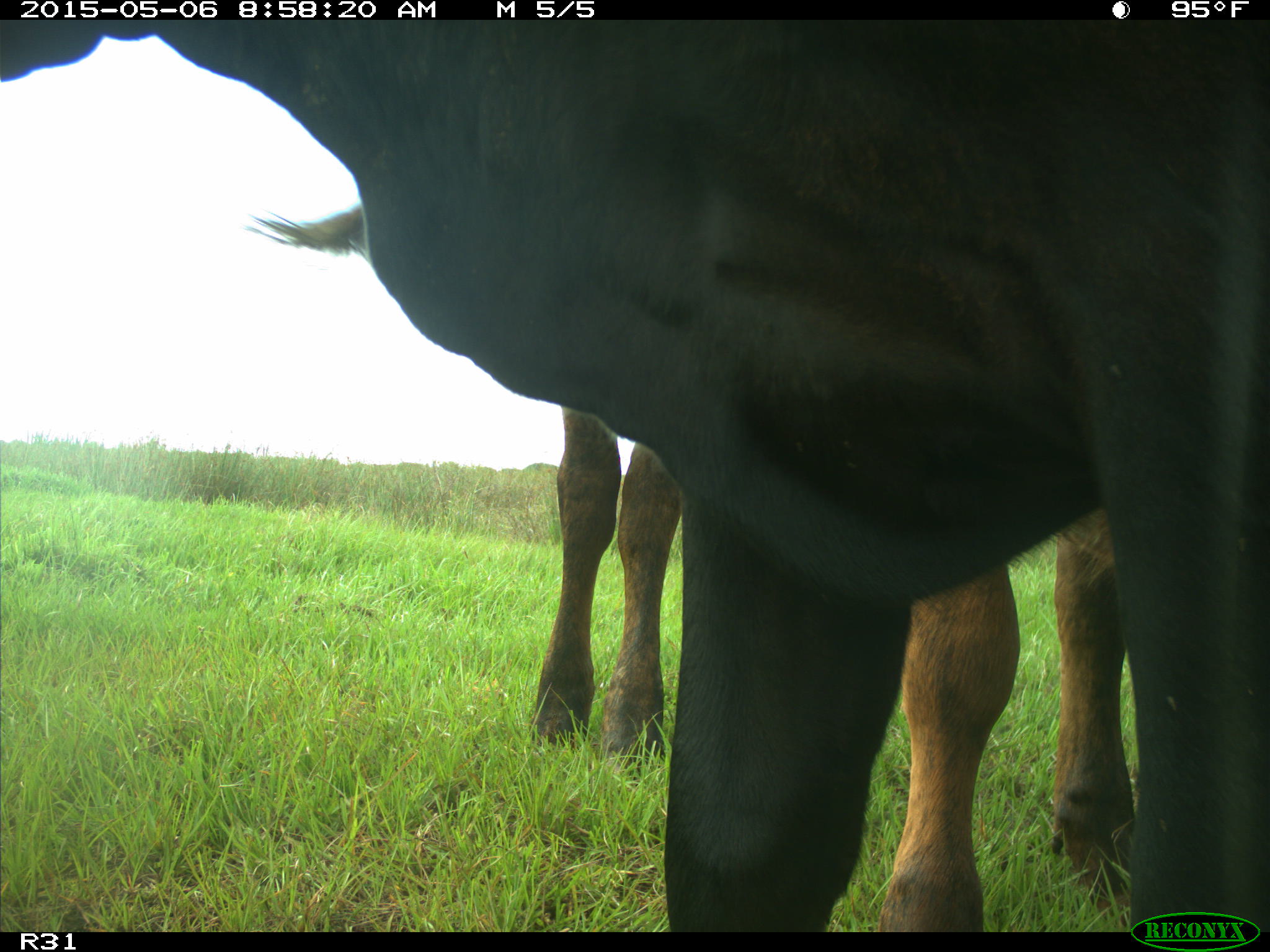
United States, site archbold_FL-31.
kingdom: Animalia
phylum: Chordata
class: Mammalia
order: Artiodactyla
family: Bovidae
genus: Bos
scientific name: Bos taurus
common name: domestic cow